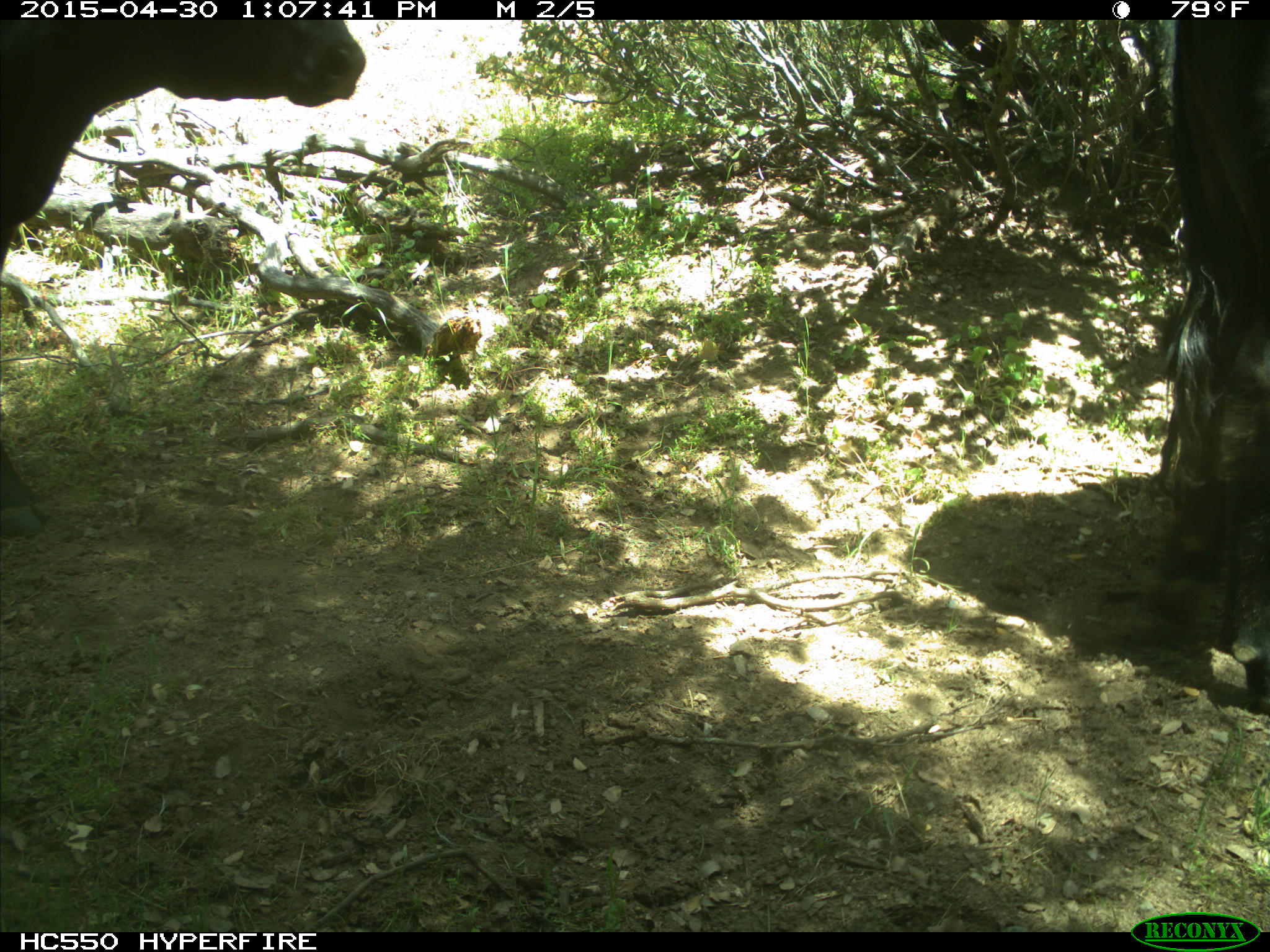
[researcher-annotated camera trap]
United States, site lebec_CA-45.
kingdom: Animalia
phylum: Chordata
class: Mammalia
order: Artiodactyla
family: Bovidae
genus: Bos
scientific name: Bos taurus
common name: domestic cow